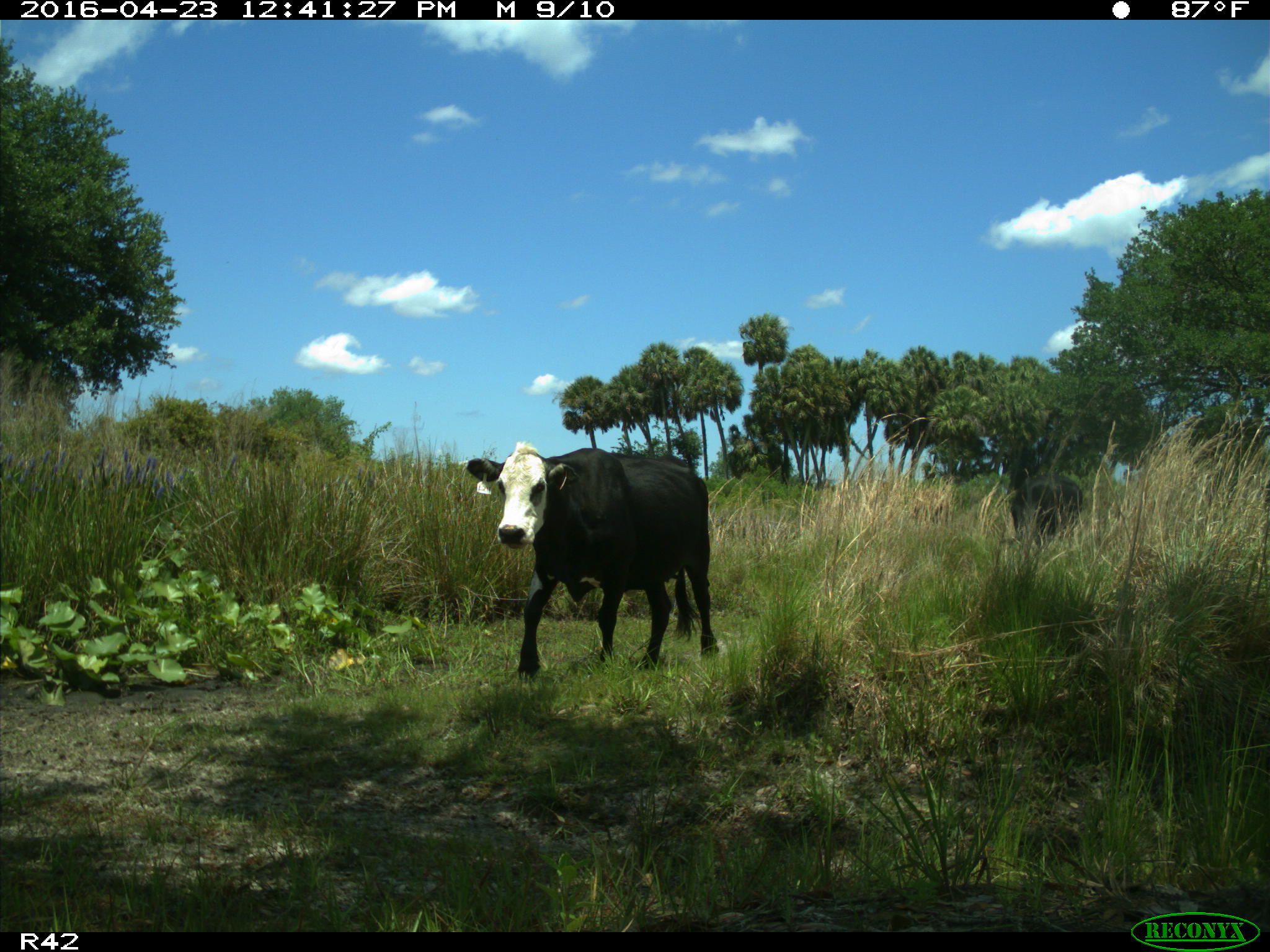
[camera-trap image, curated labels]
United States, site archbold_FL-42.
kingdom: Animalia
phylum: Chordata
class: Mammalia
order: Artiodactyla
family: Bovidae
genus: Bos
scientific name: Bos taurus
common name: domestic cow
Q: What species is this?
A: Bos taurus (domestic cow).